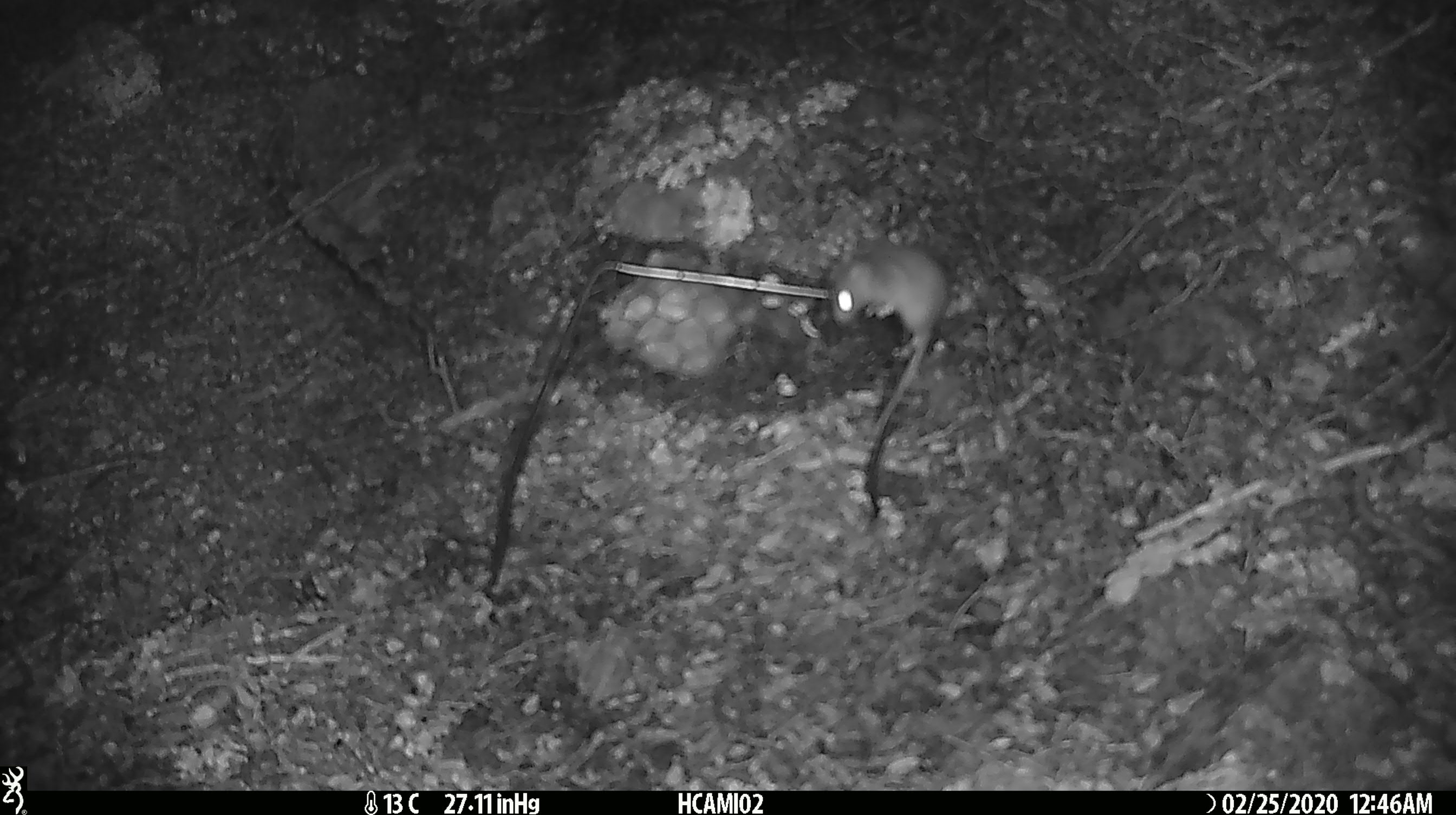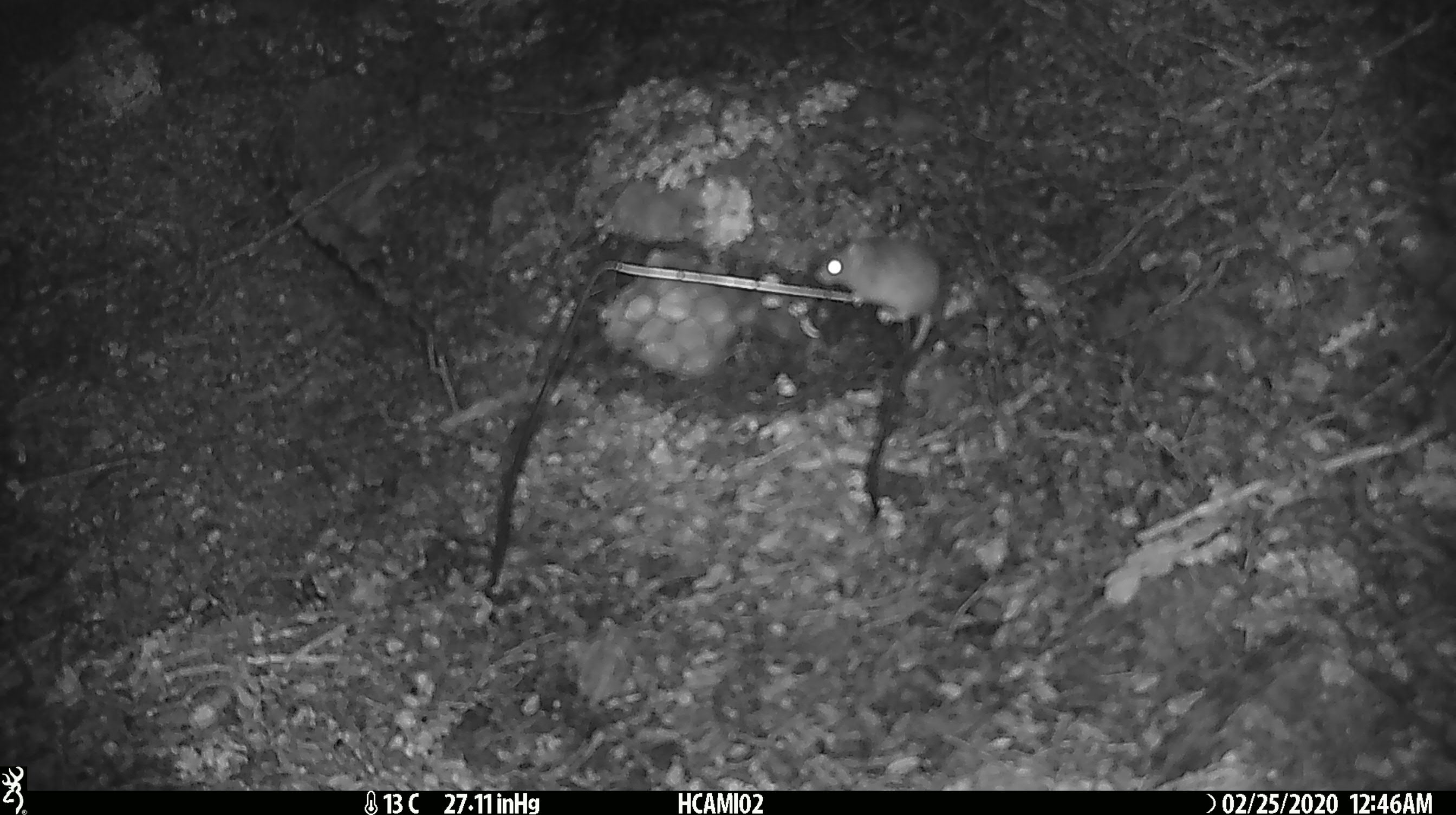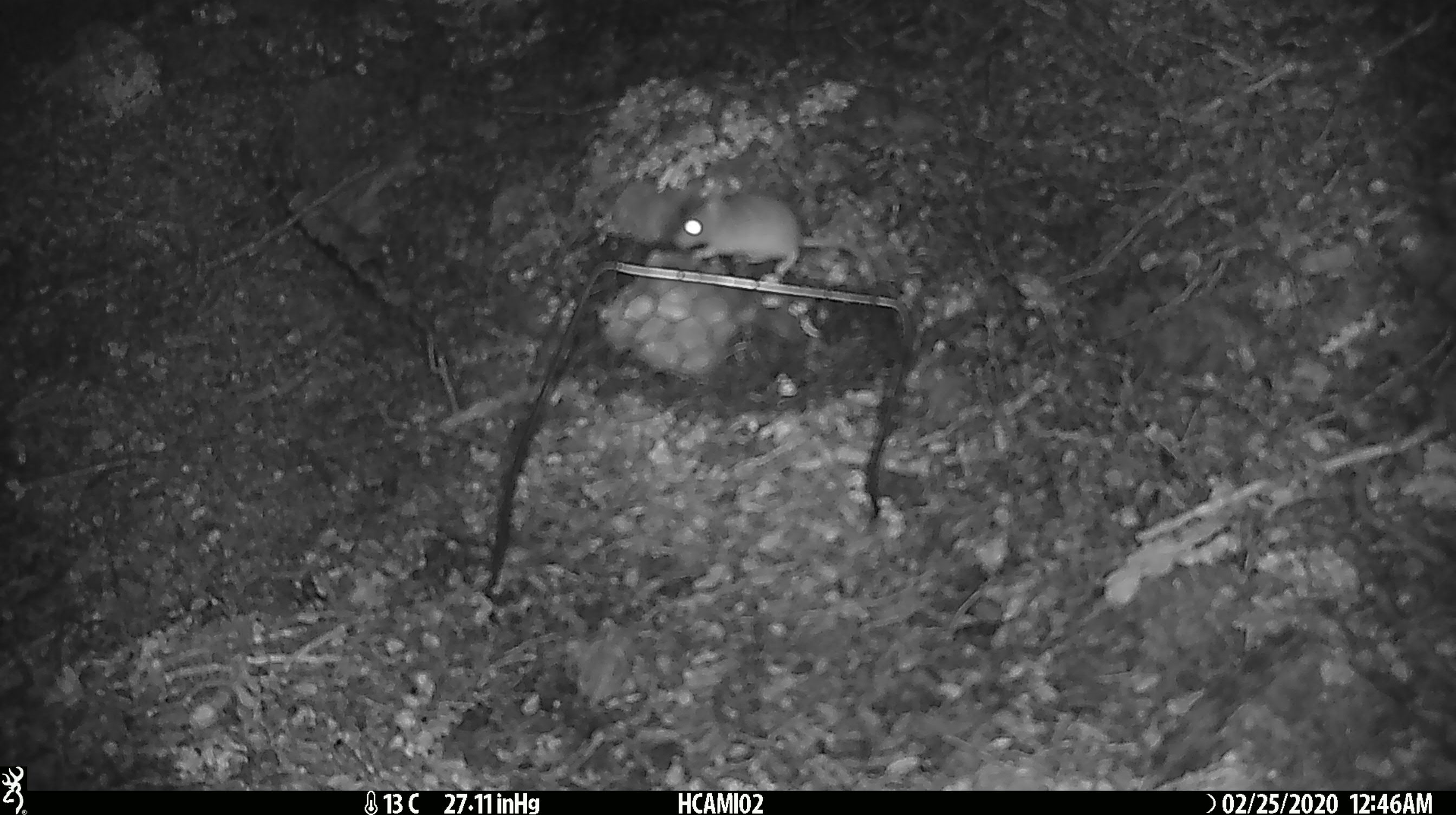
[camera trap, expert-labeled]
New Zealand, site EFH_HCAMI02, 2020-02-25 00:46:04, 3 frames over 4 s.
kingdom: Animalia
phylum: Chordata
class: Mammalia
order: Rodentia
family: Muridae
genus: Mus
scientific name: Mus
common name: mouse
Mouse (Mus).